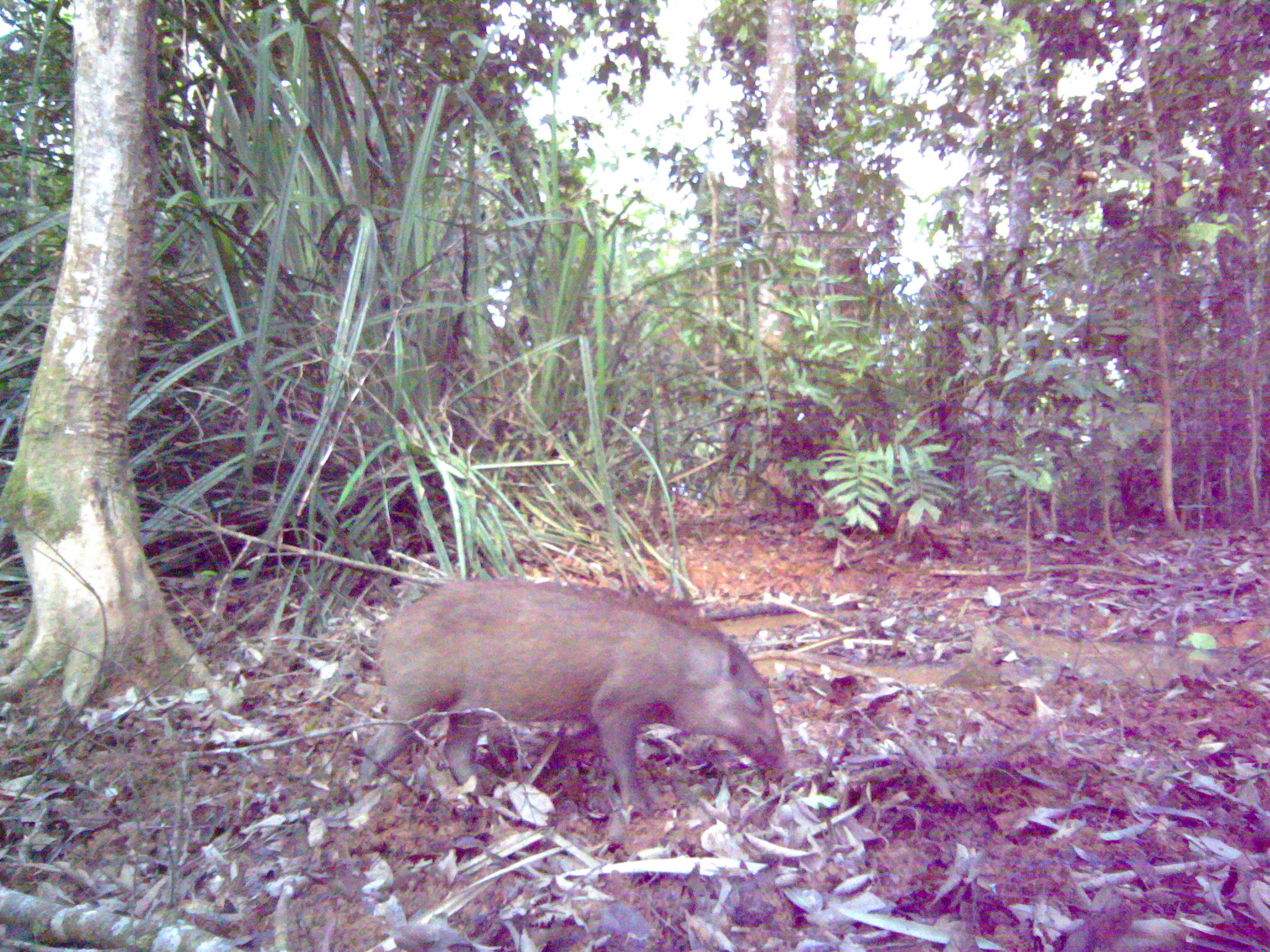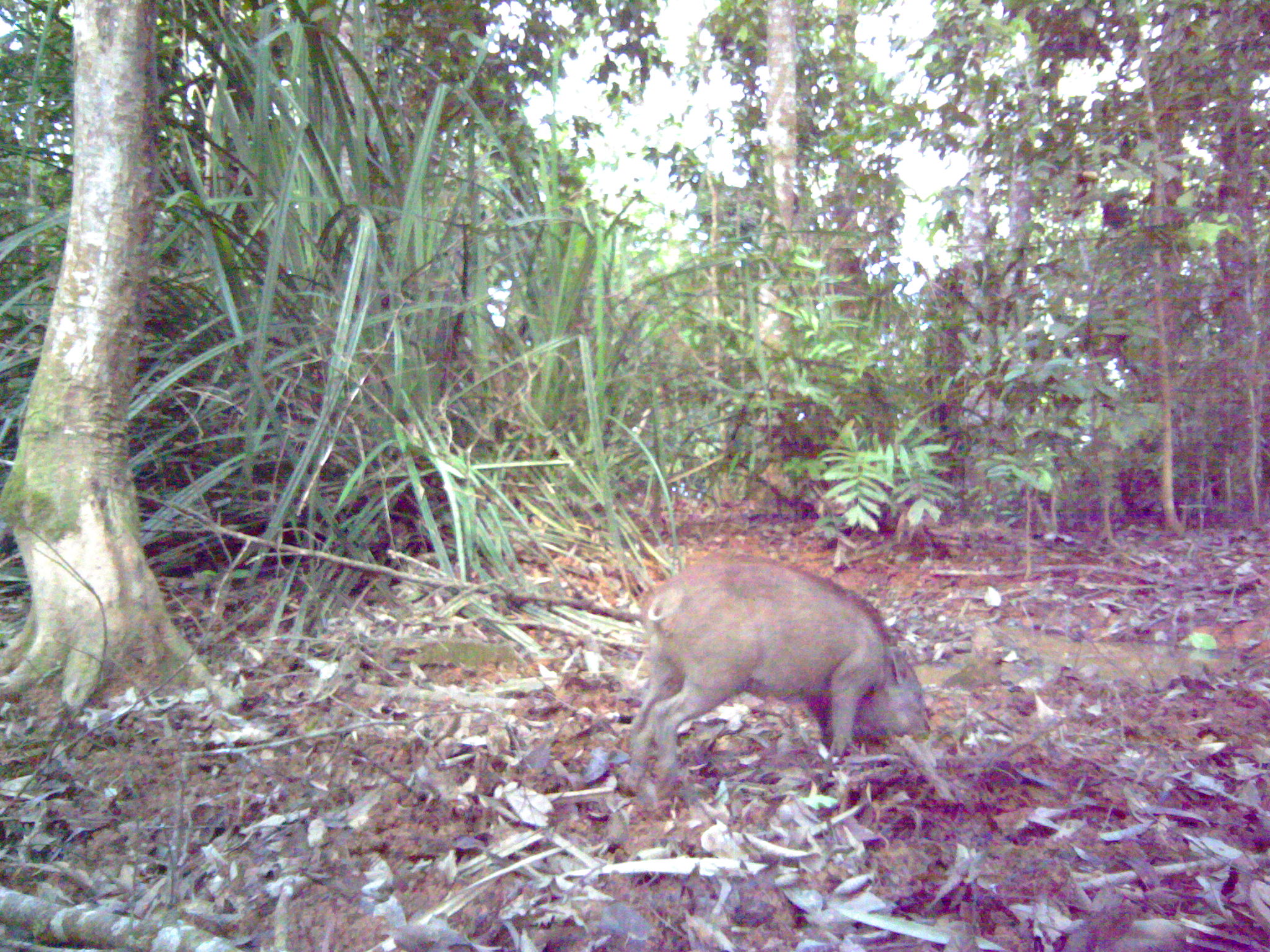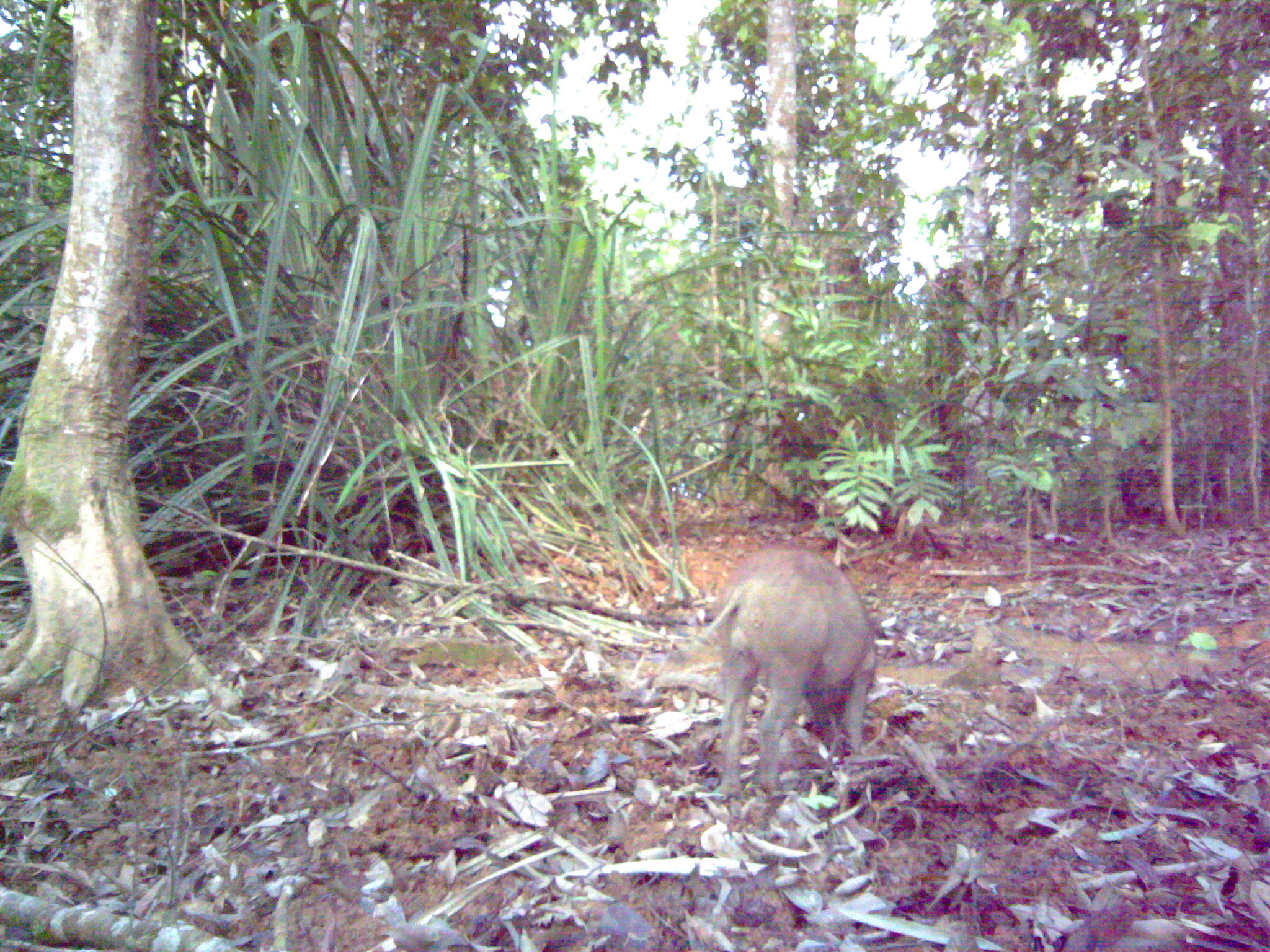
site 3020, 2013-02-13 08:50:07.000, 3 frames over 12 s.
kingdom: Animalia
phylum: Chordata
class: Mammalia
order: Artiodactyla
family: Suidae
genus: Sus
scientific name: Sus scrofa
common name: wild boar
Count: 1.